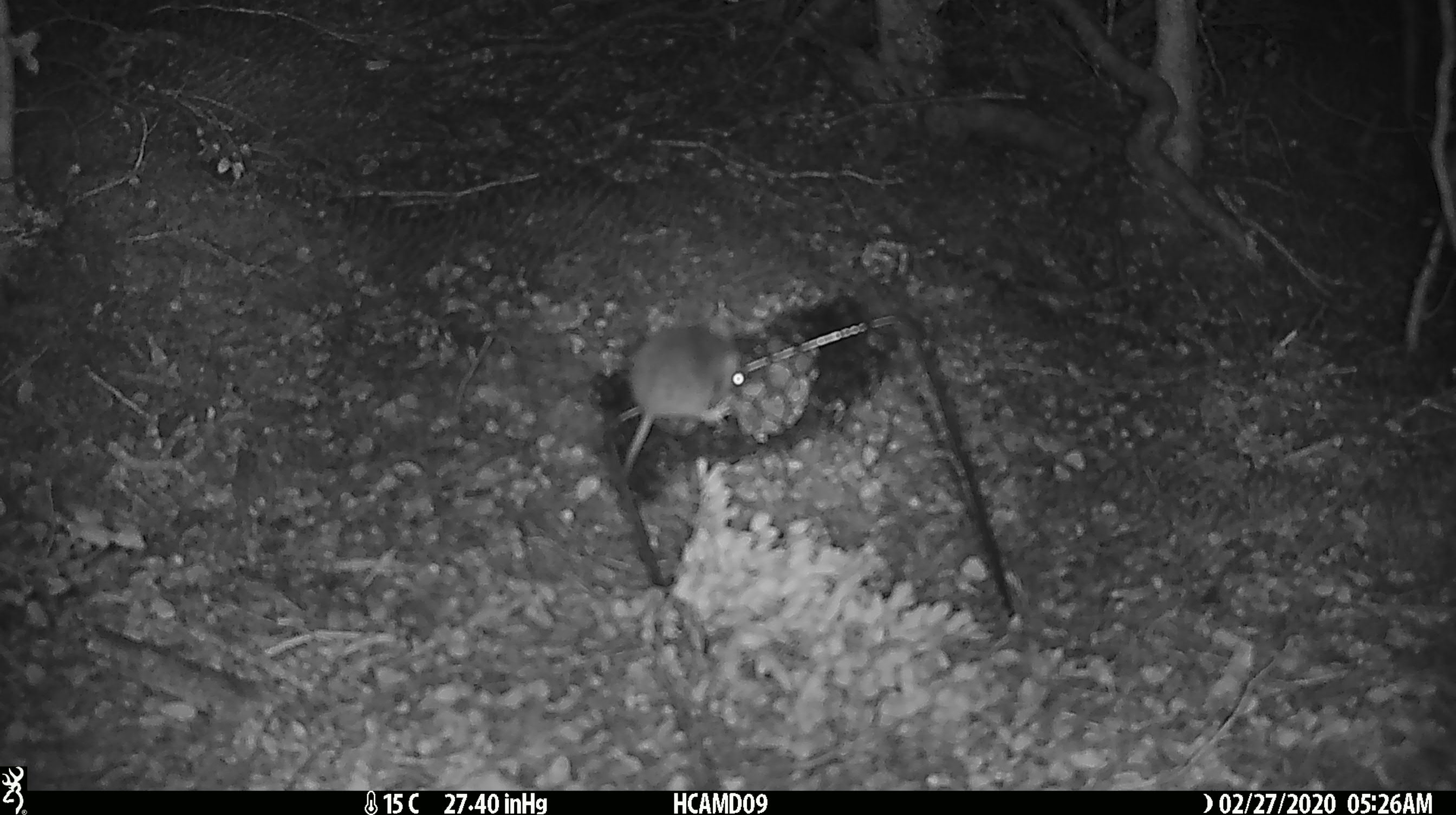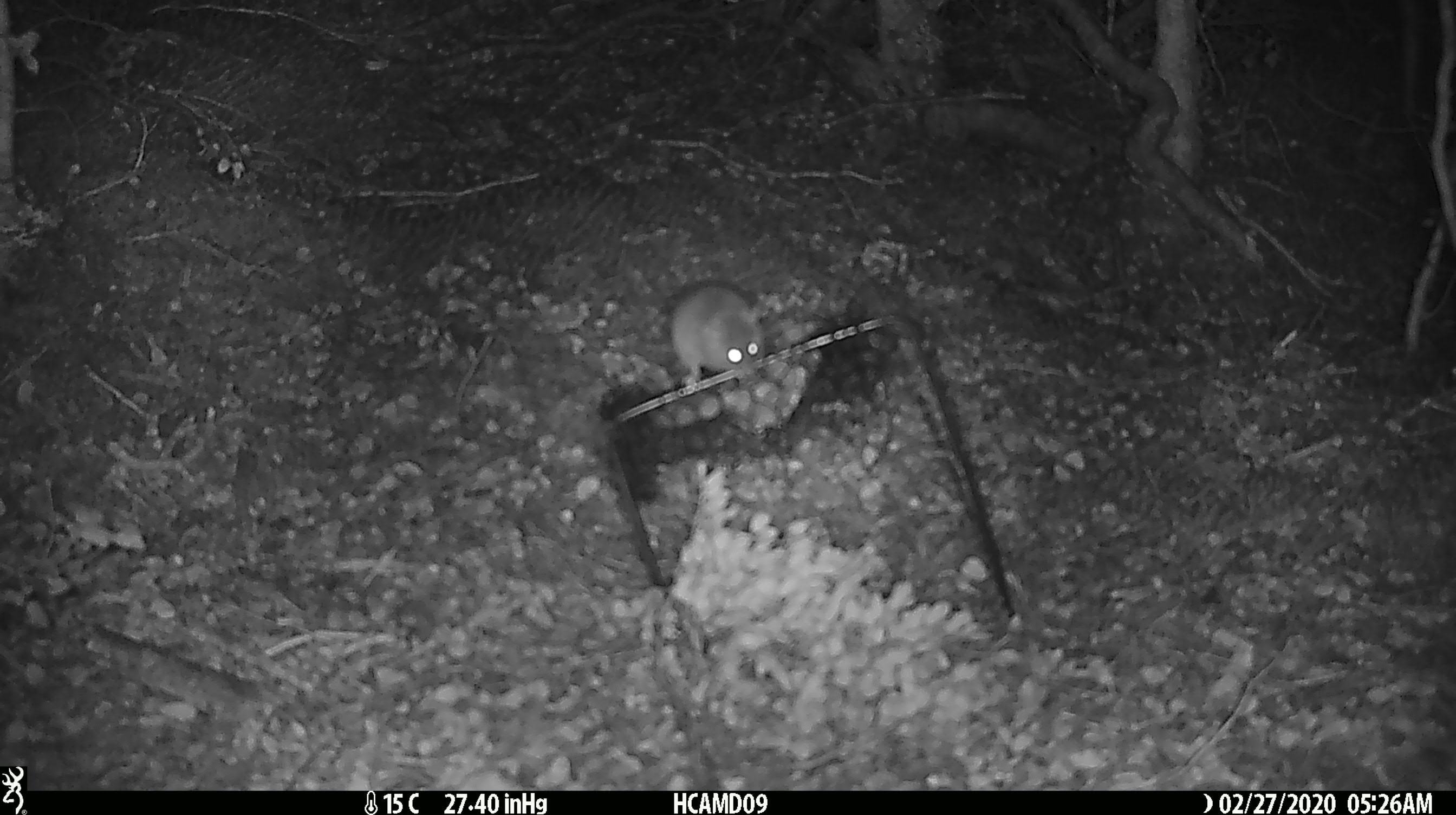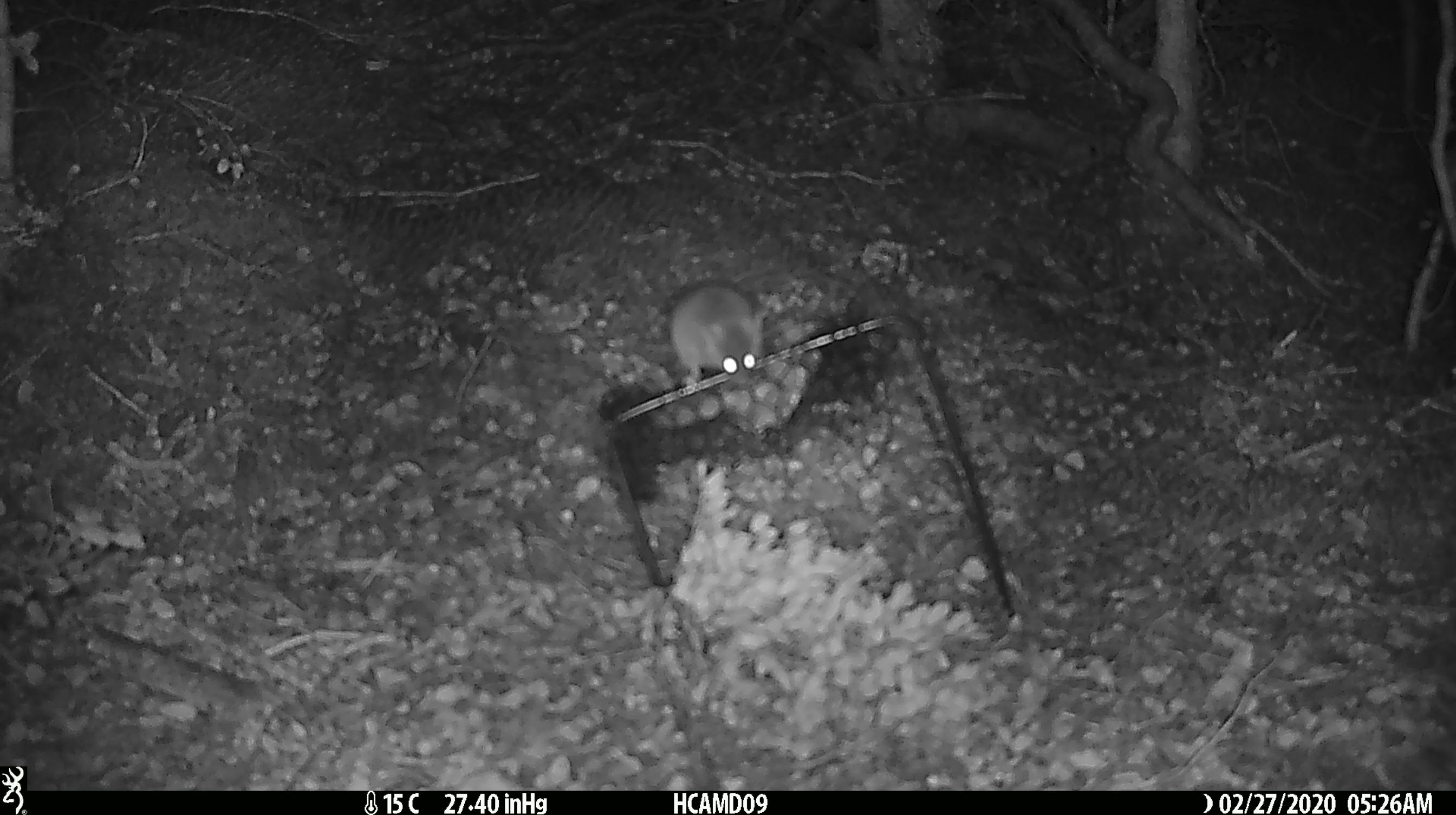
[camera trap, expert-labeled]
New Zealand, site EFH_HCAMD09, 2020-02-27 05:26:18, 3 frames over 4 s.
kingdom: Animalia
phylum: Chordata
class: Mammalia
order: Rodentia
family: Muridae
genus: Mus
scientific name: Mus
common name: mouse